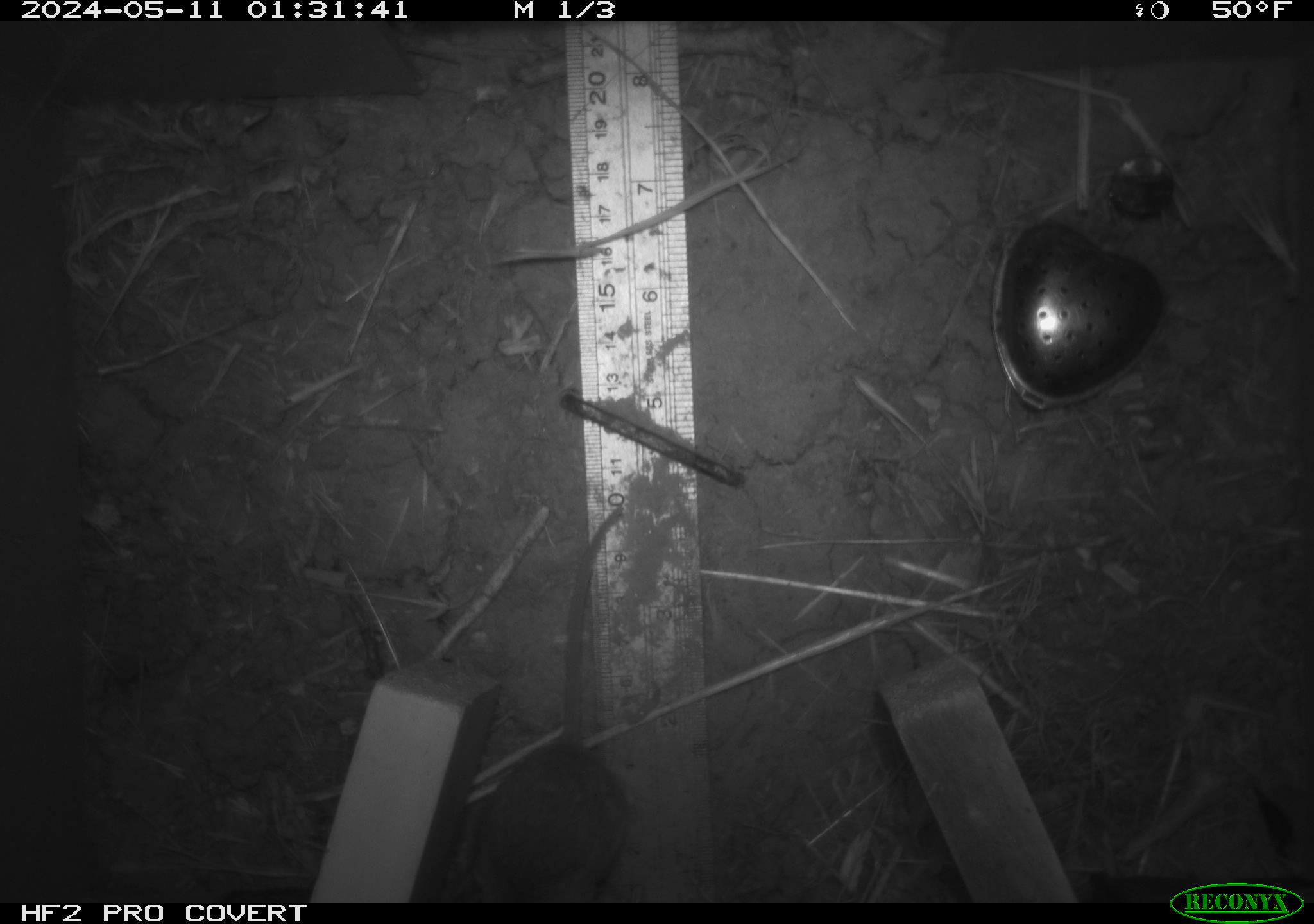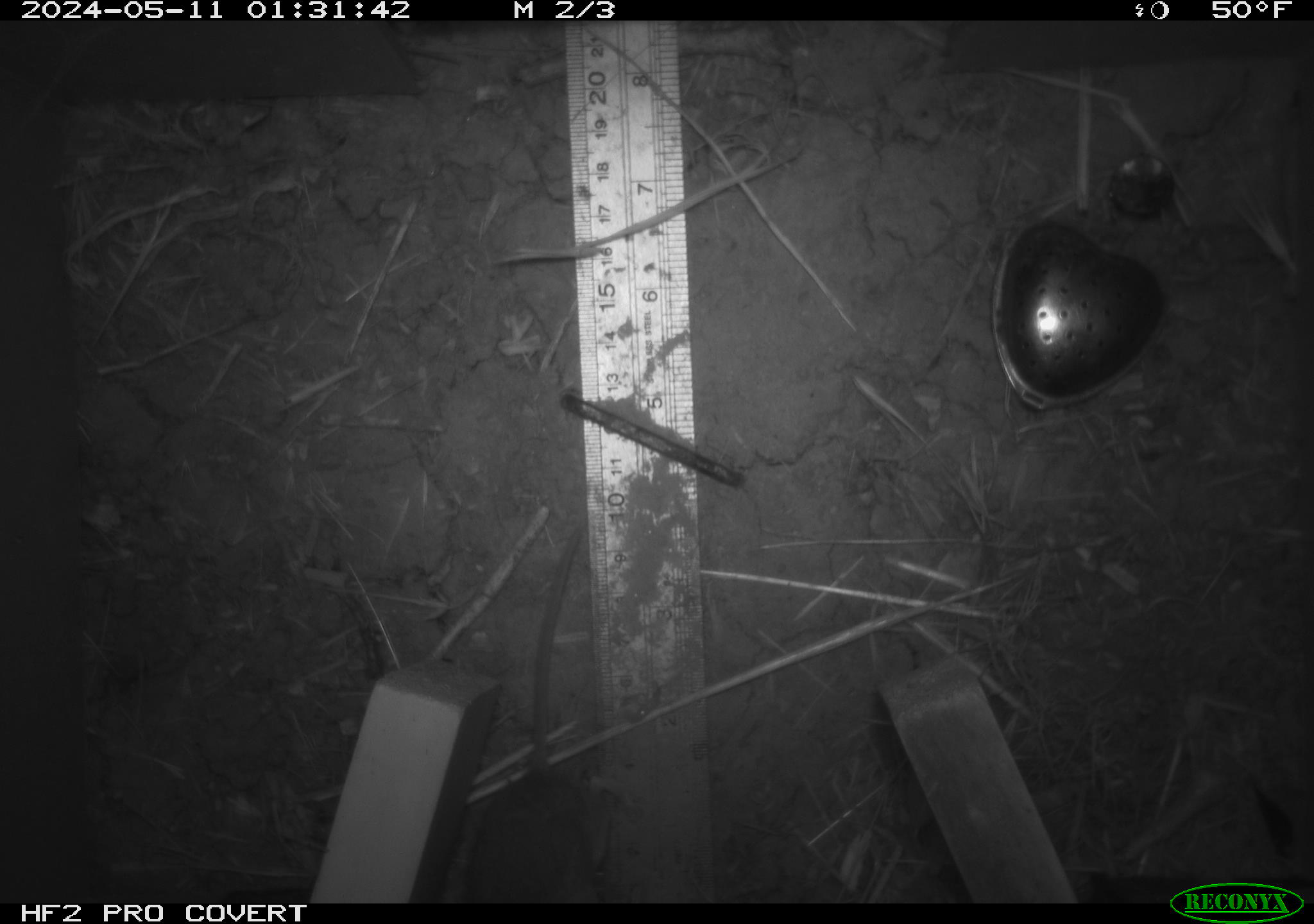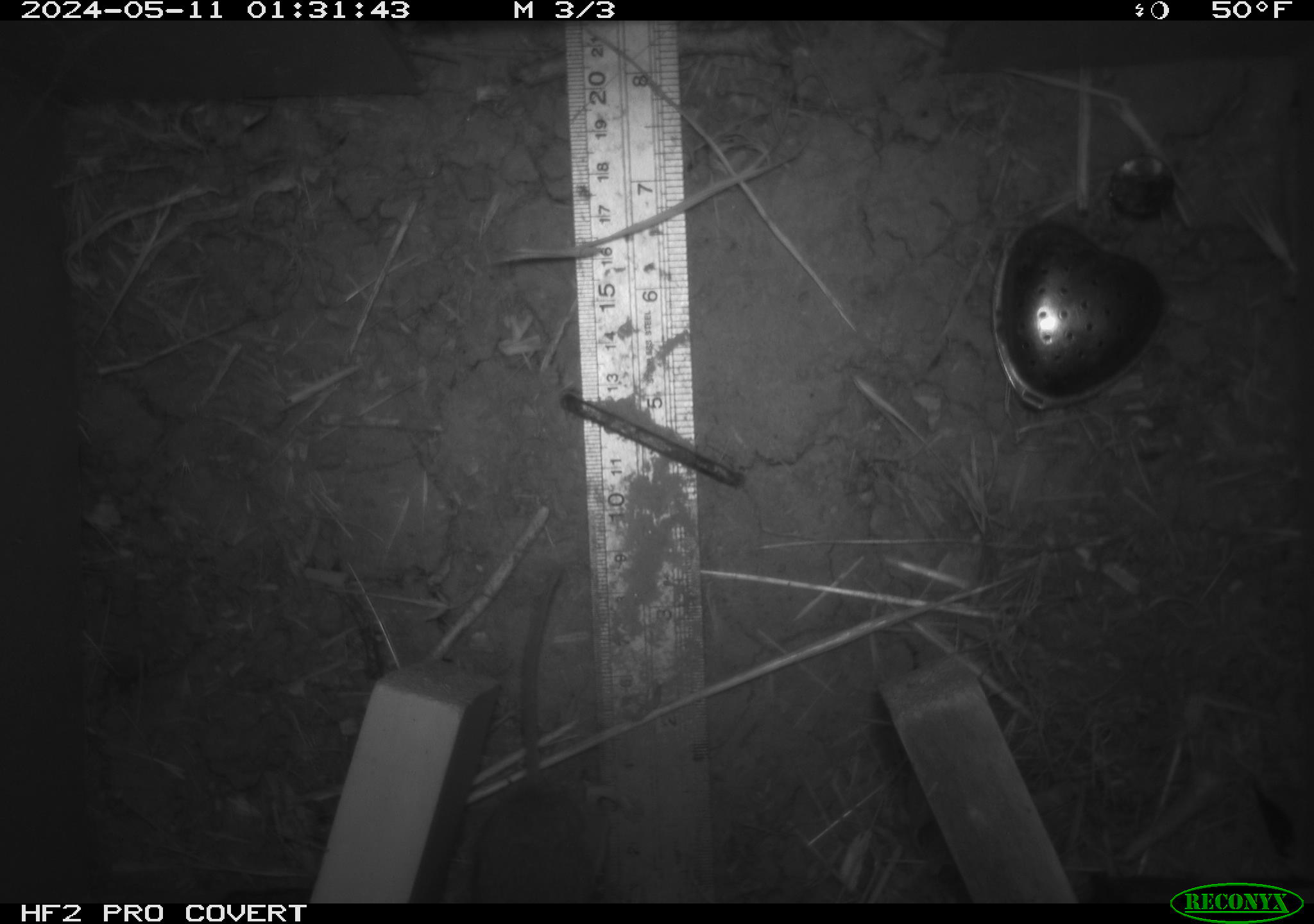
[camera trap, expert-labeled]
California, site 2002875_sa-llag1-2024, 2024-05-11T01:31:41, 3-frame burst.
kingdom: Animalia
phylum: Chordata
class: Mammalia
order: Rodentia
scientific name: Rodentia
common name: mouse species